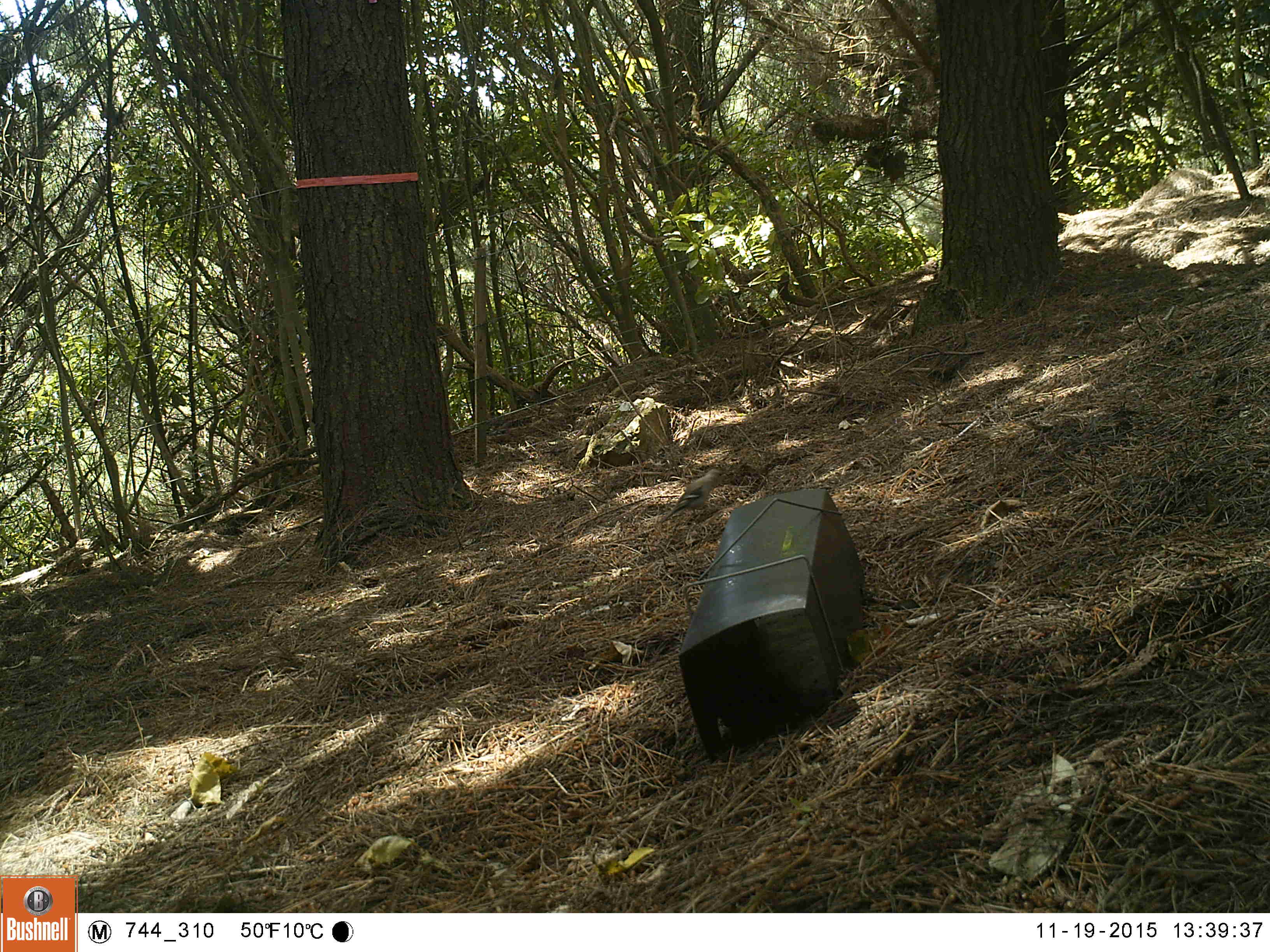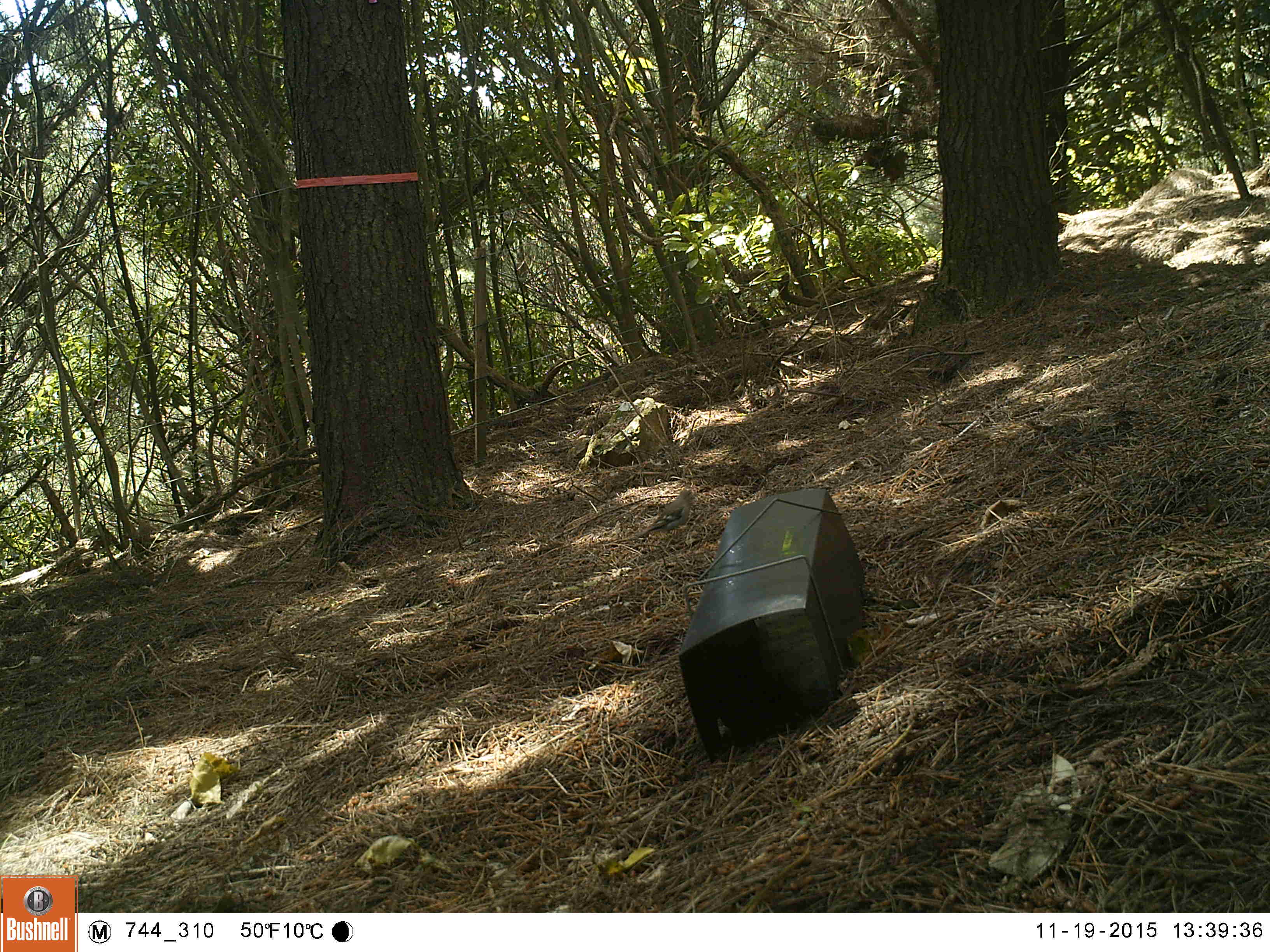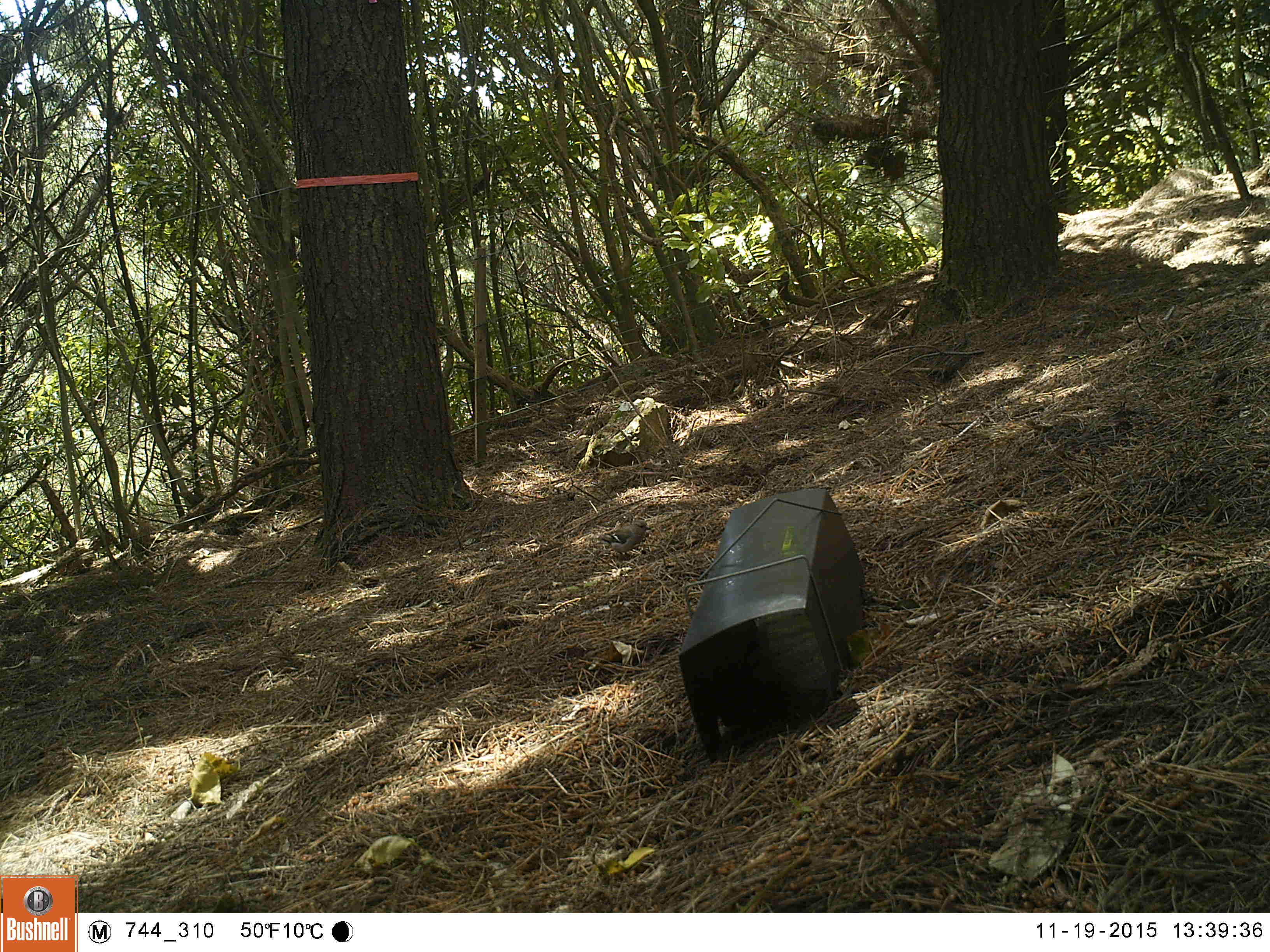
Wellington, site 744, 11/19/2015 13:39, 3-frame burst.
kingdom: Animalia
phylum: Chordata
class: Aves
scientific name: Aves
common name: bird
Bird (Aves).